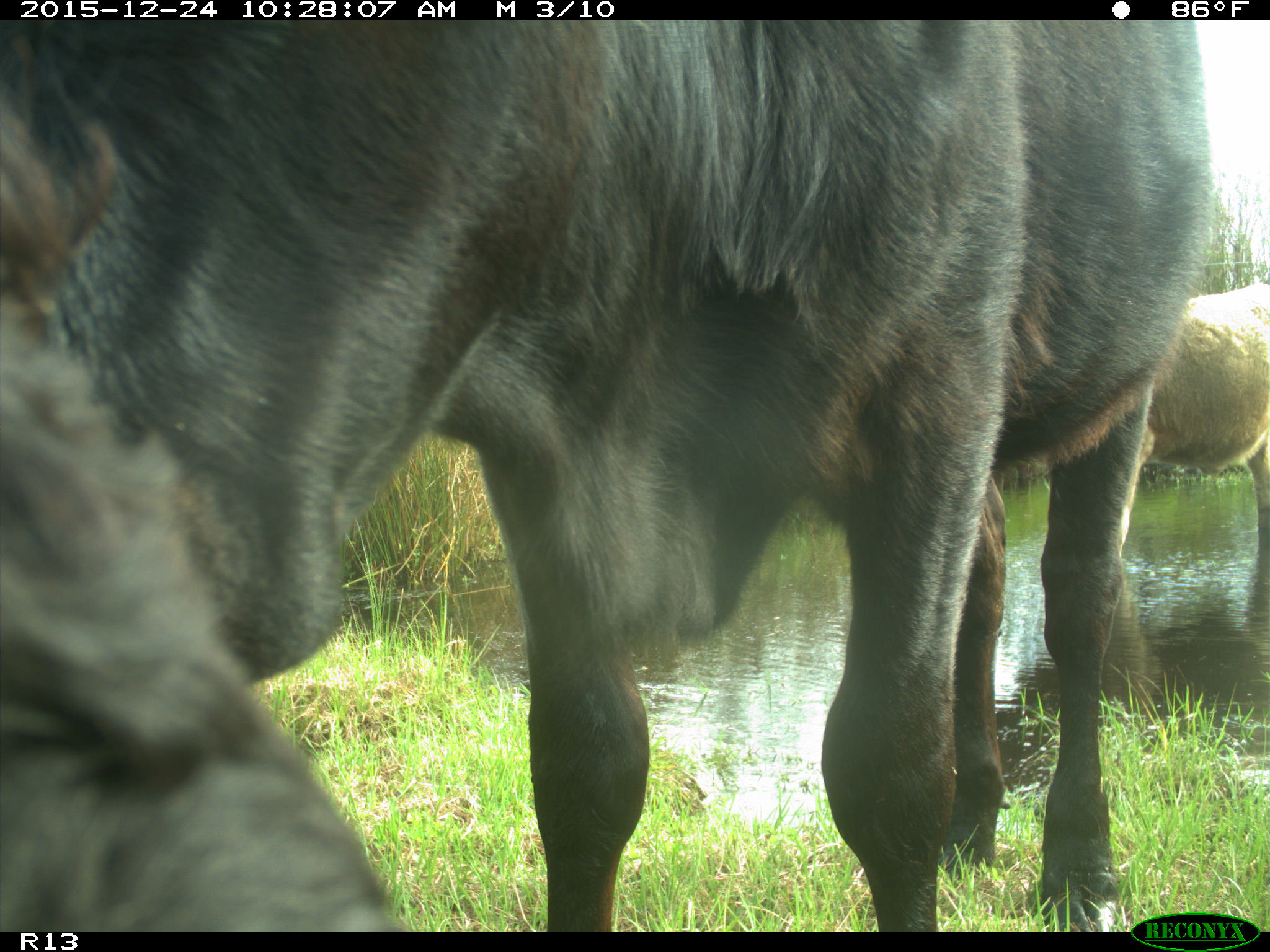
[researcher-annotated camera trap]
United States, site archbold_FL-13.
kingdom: Animalia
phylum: Chordata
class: Mammalia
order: Artiodactyla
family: Bovidae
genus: Bos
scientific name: Bos taurus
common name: domestic cow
Bos taurus (domestic cow).